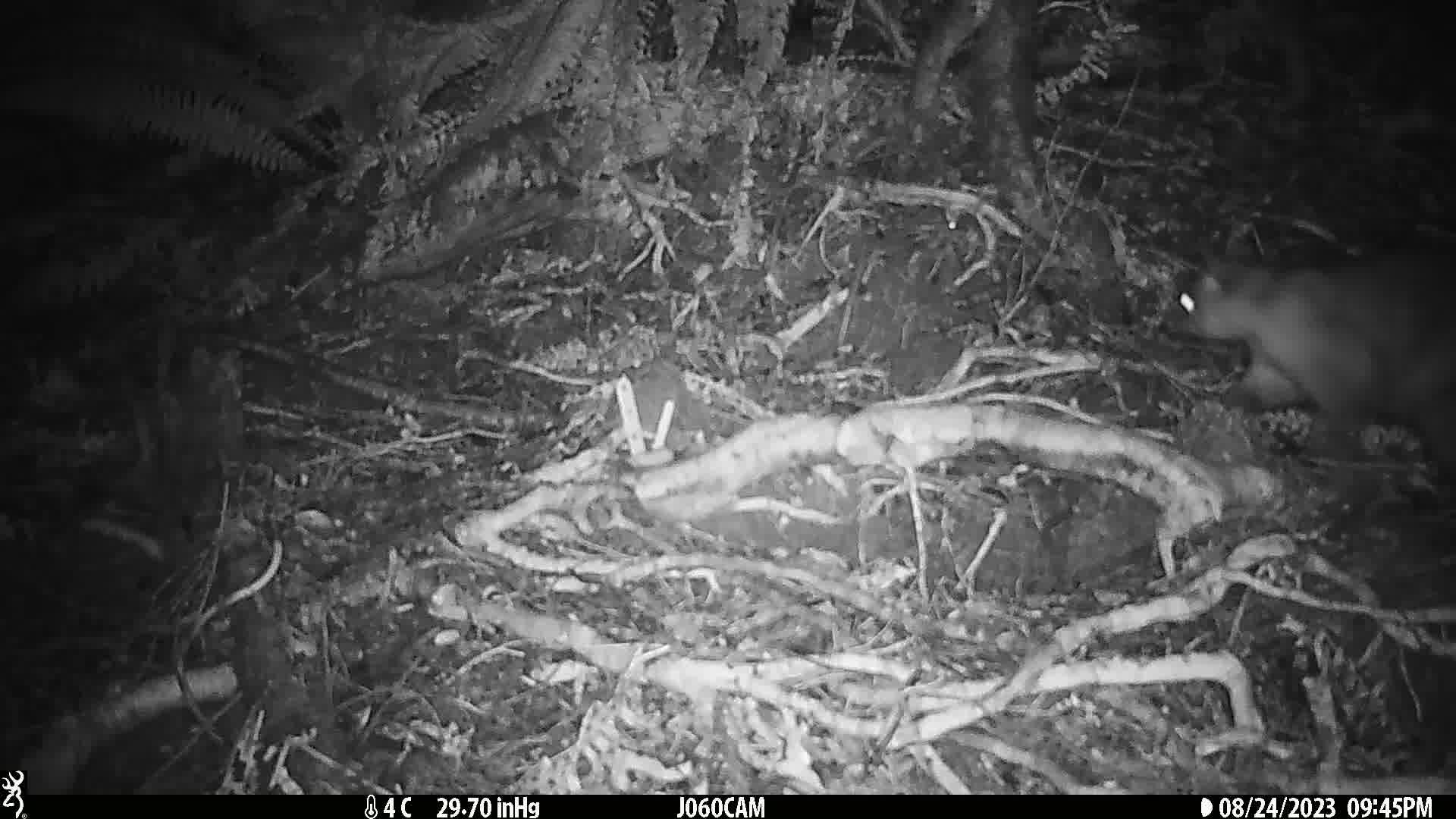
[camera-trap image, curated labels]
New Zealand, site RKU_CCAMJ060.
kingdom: Animalia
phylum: Chordata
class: Mammalia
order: Diprotodontia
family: Phalangeridae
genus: Trichosurus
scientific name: Trichosurus vulpecula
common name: common brushtail possum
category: possum